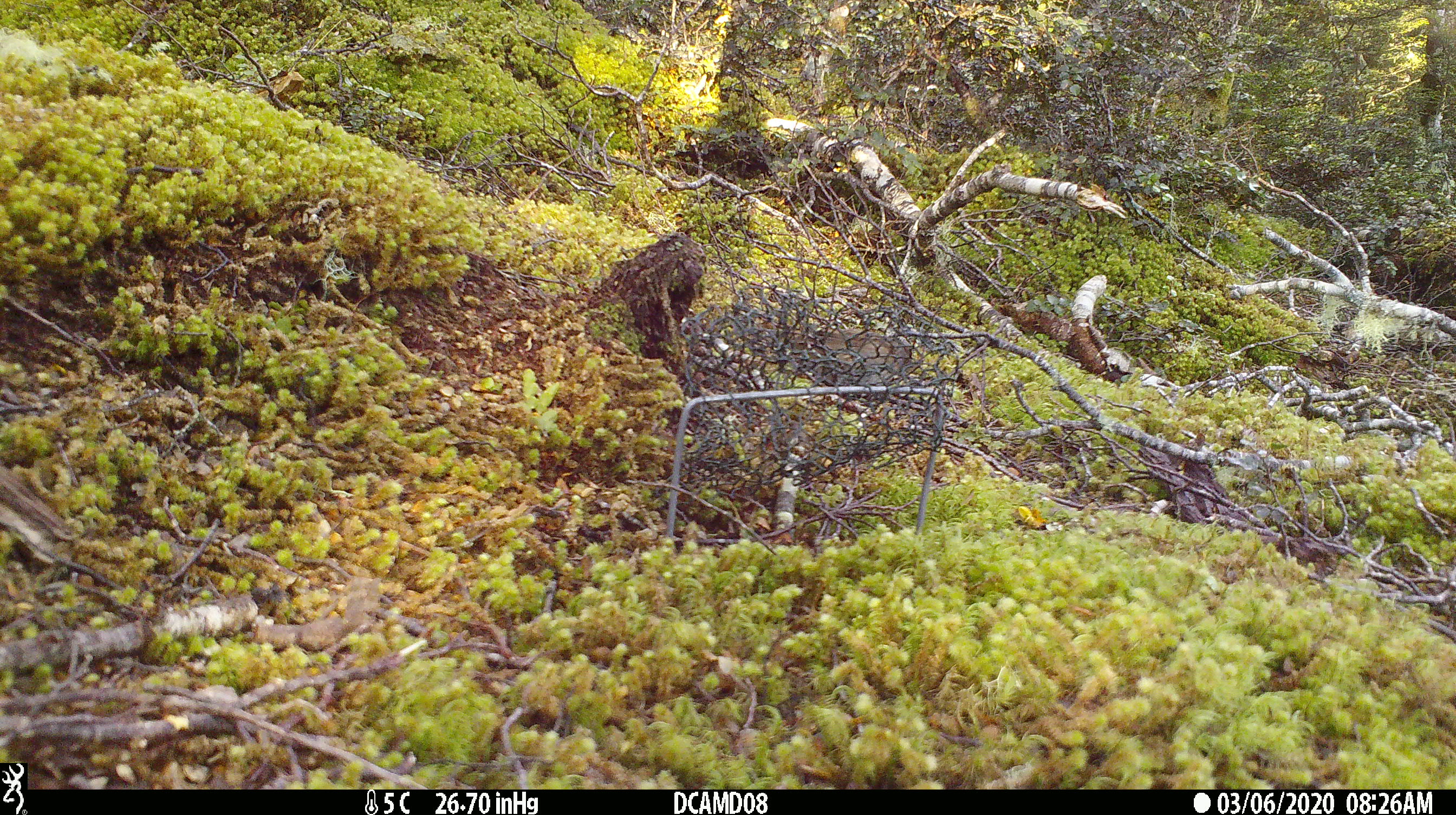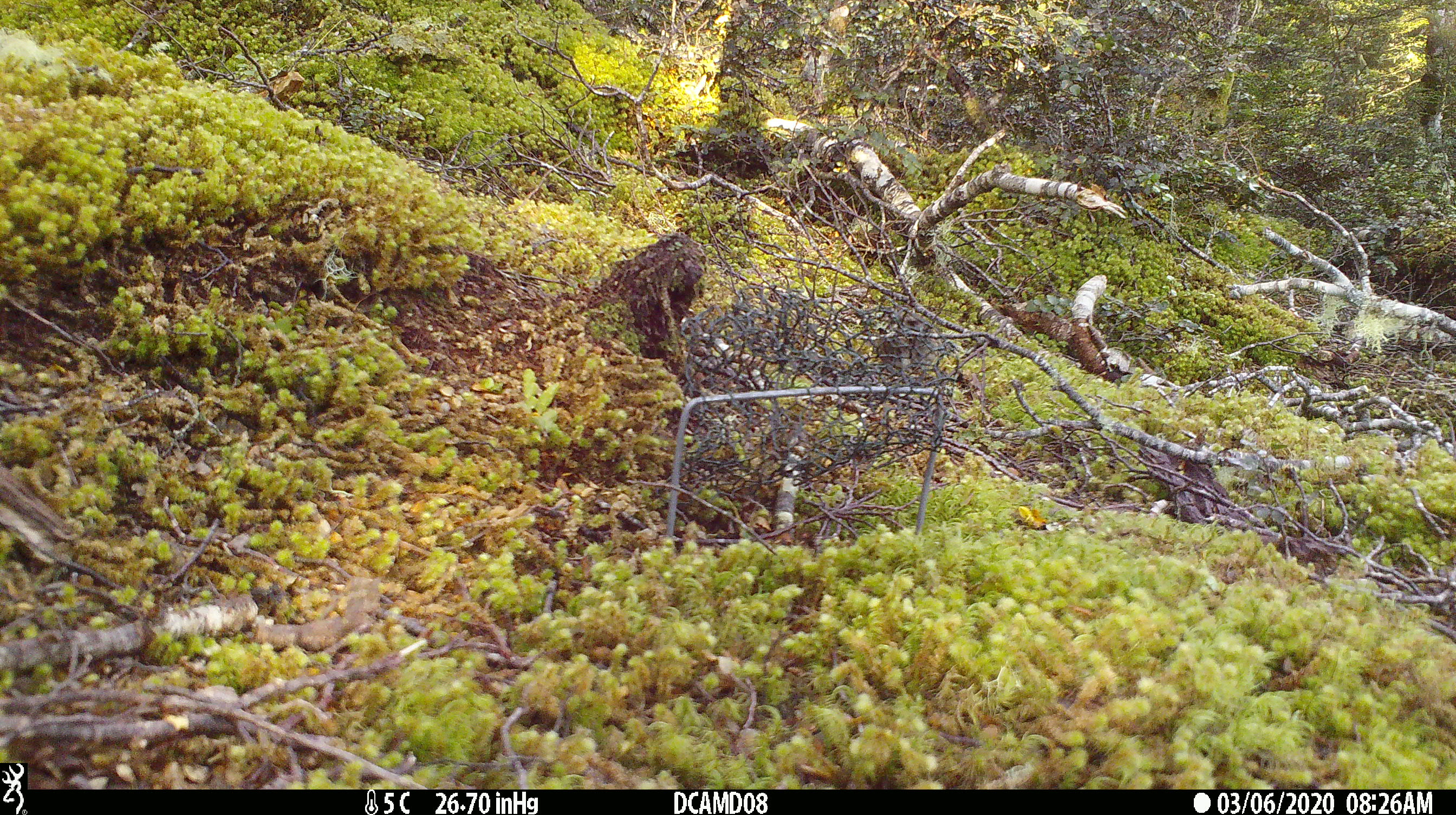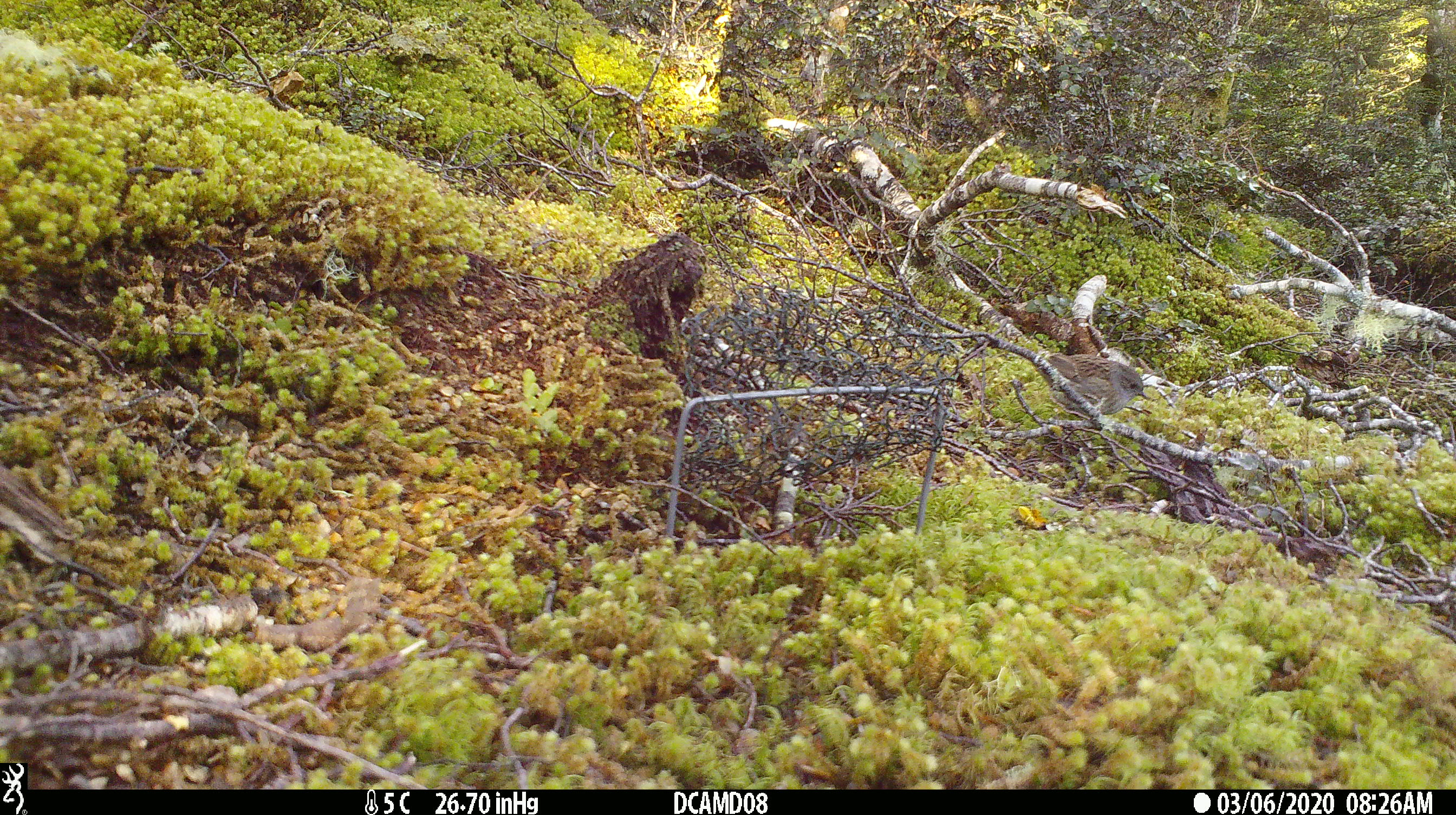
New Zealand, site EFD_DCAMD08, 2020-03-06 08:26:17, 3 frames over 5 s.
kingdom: Animalia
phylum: Chordata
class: Aves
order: Passeriformes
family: Prunellidae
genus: Prunella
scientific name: Prunella modularis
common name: dunnock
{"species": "dunnock (Prunella modularis)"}